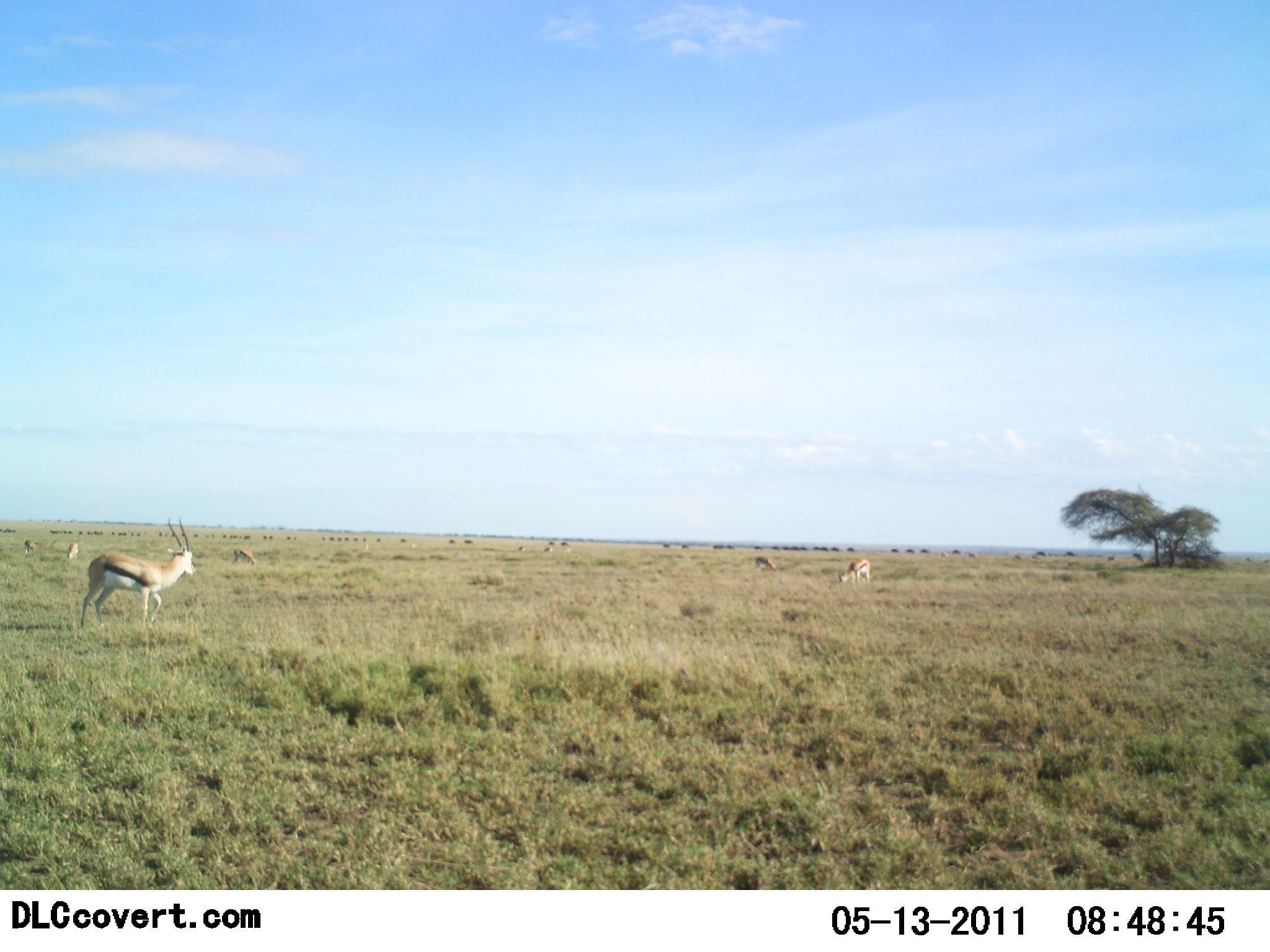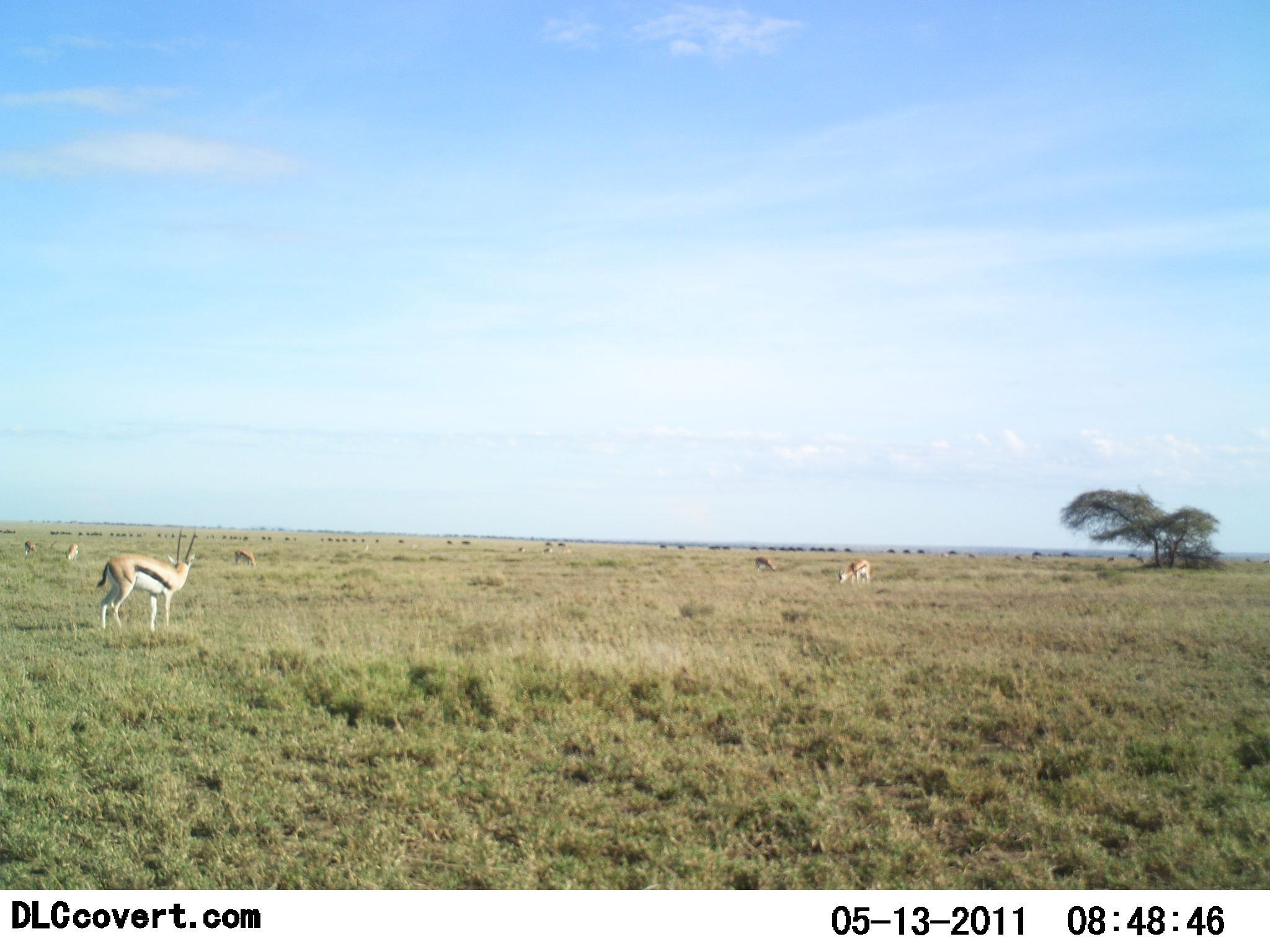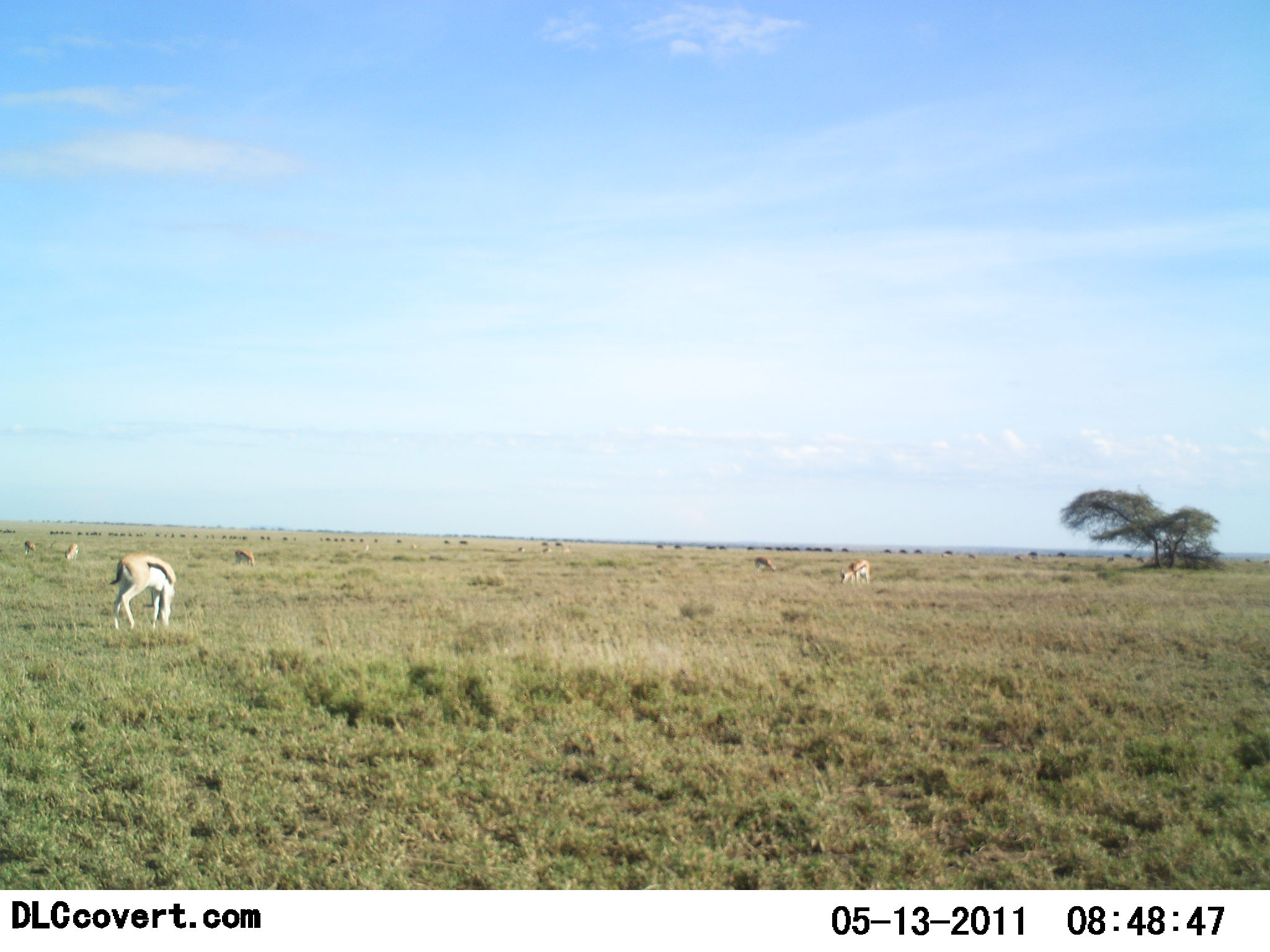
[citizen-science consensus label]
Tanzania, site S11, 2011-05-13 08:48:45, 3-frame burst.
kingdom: Animalia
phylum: Chordata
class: Mammalia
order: Artiodactyla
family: Bovidae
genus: Eudorcas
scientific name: Eudorcas thomsonii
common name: thomson's gazelle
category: gazellethomsons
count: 11-50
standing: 40%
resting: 0%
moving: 47%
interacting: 0%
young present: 0%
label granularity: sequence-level